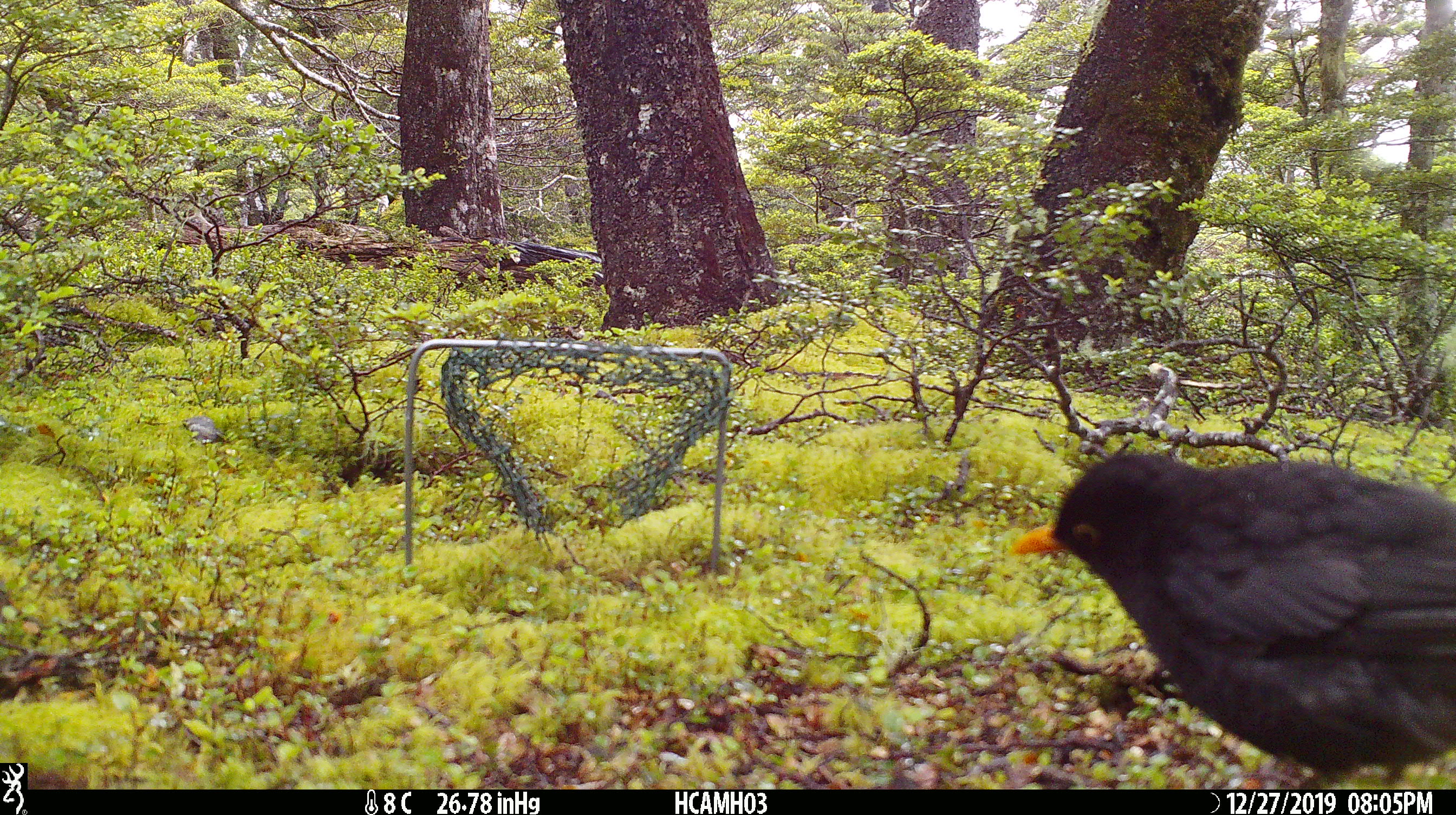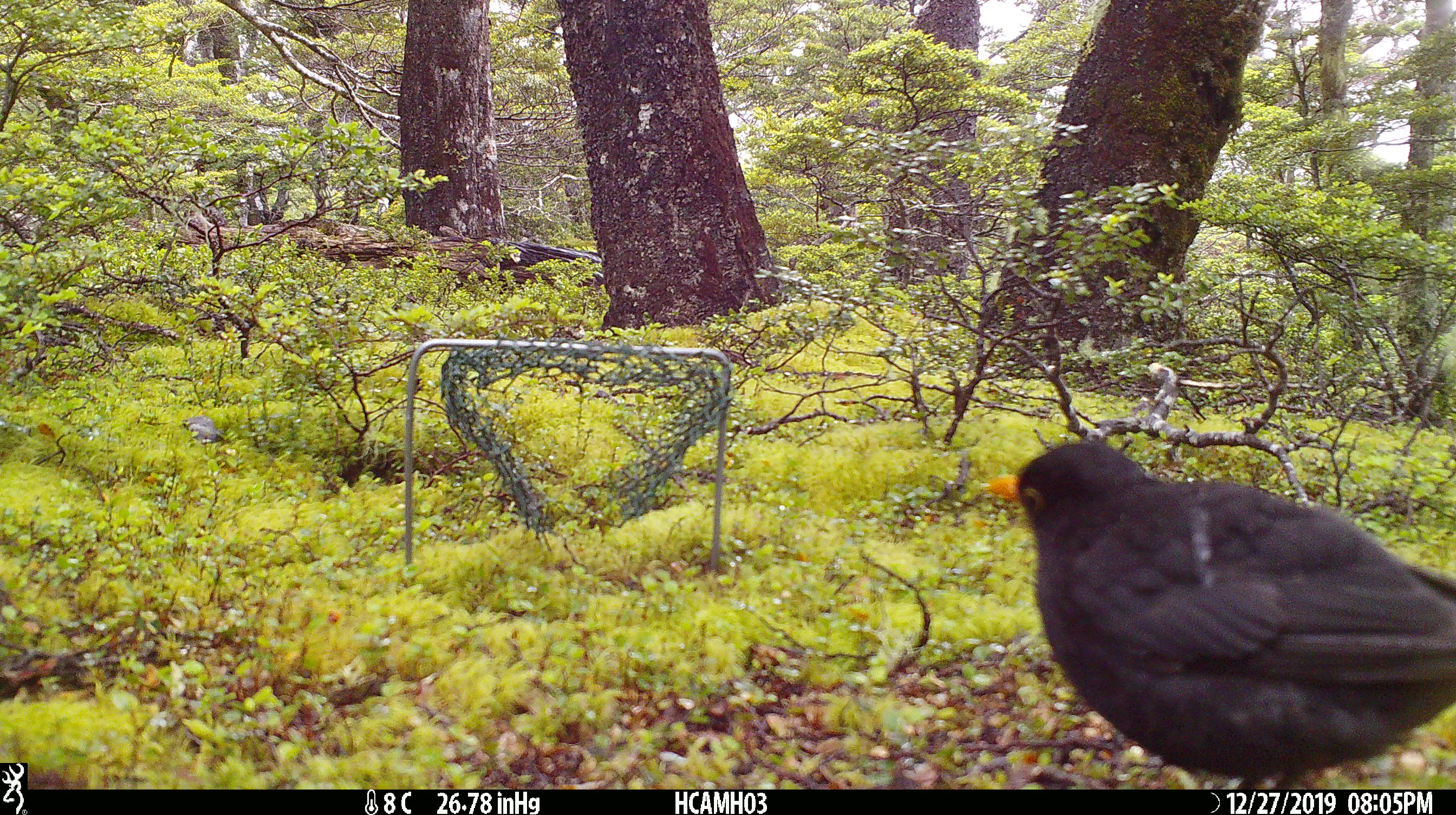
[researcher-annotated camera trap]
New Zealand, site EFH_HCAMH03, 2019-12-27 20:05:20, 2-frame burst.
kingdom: Animalia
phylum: Chordata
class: Aves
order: Passeriformes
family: Turdidae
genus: Turdus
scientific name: Turdus merula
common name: eurasian blackbird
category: blackbird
Blackbird (eurasian blackbird) (Turdus merula).